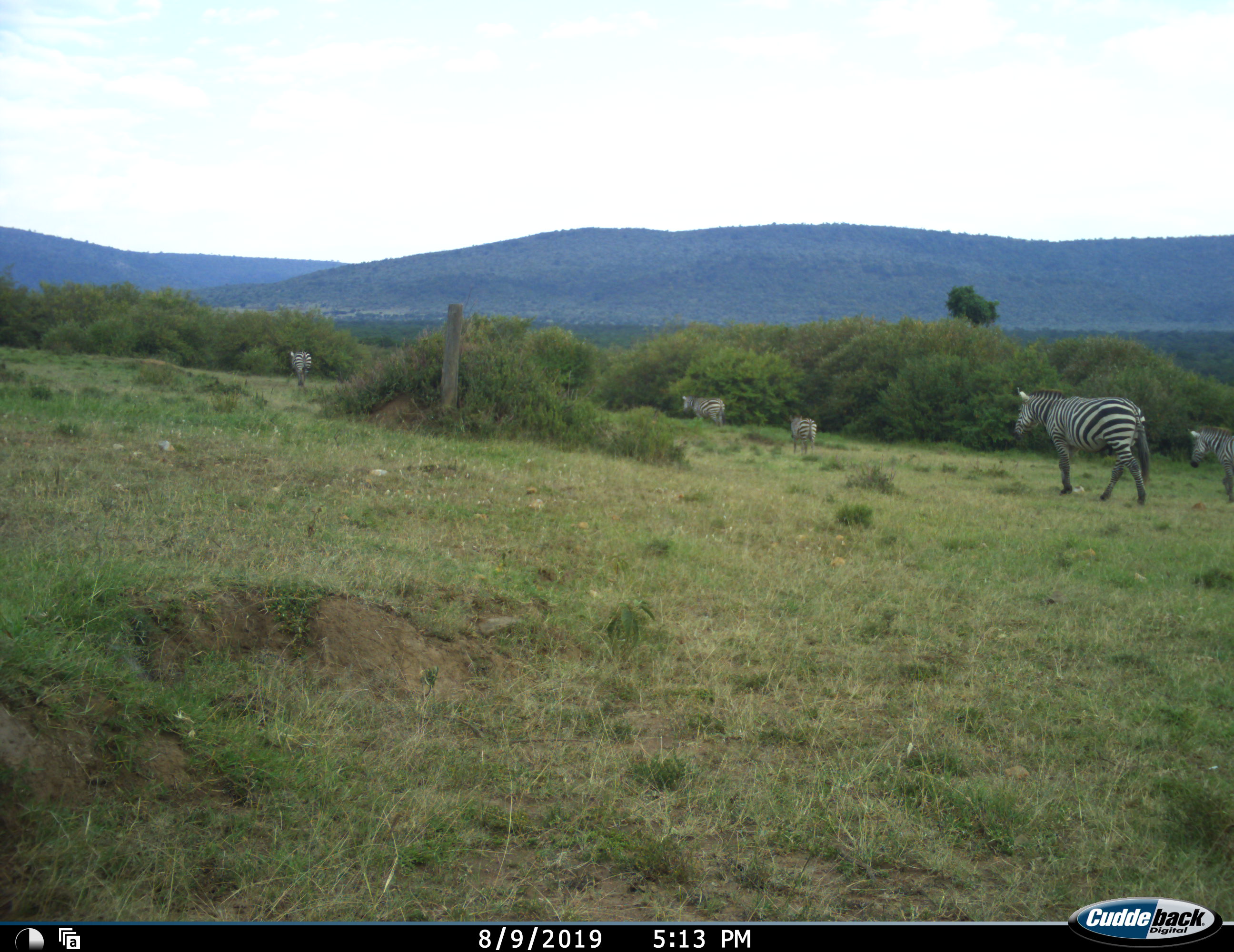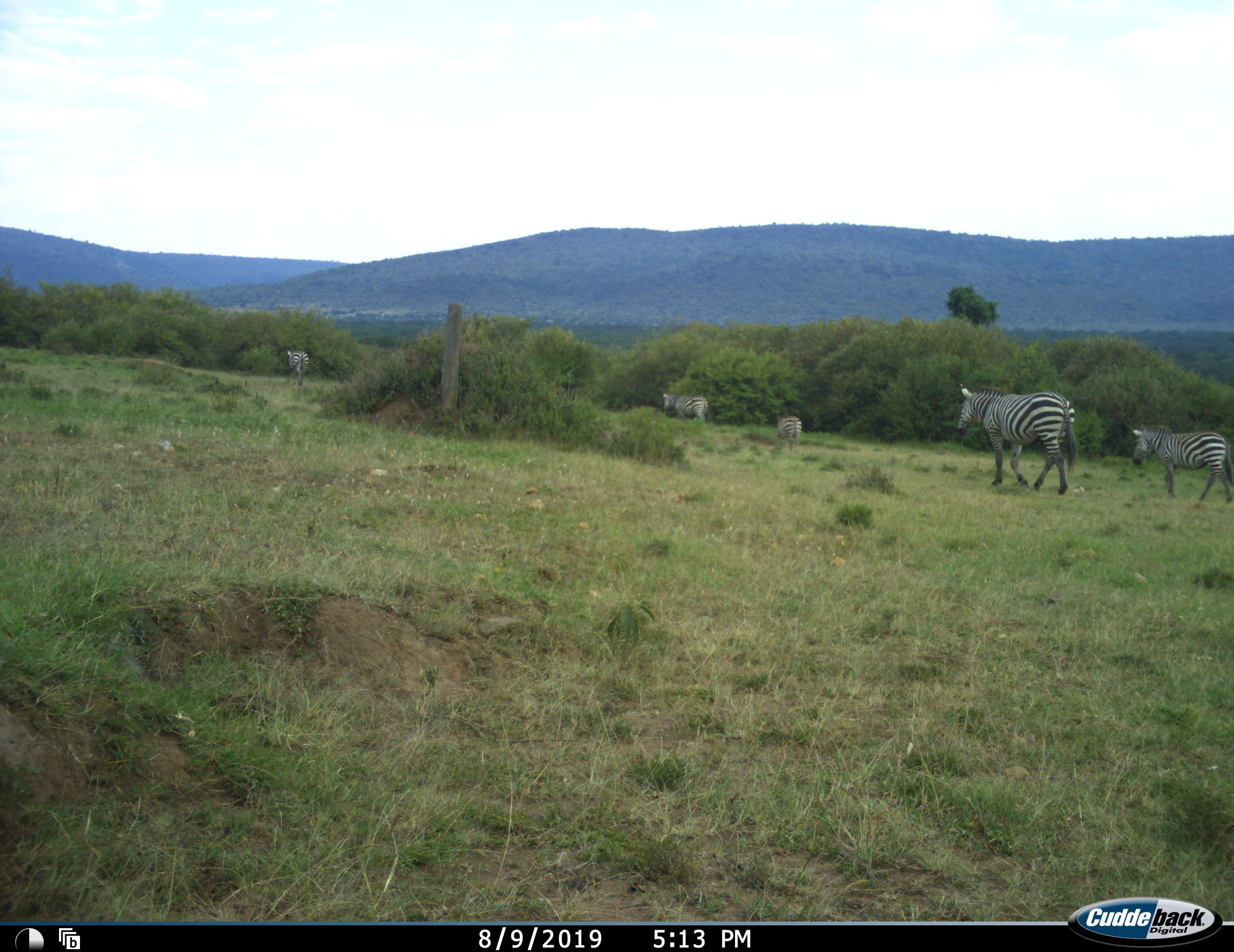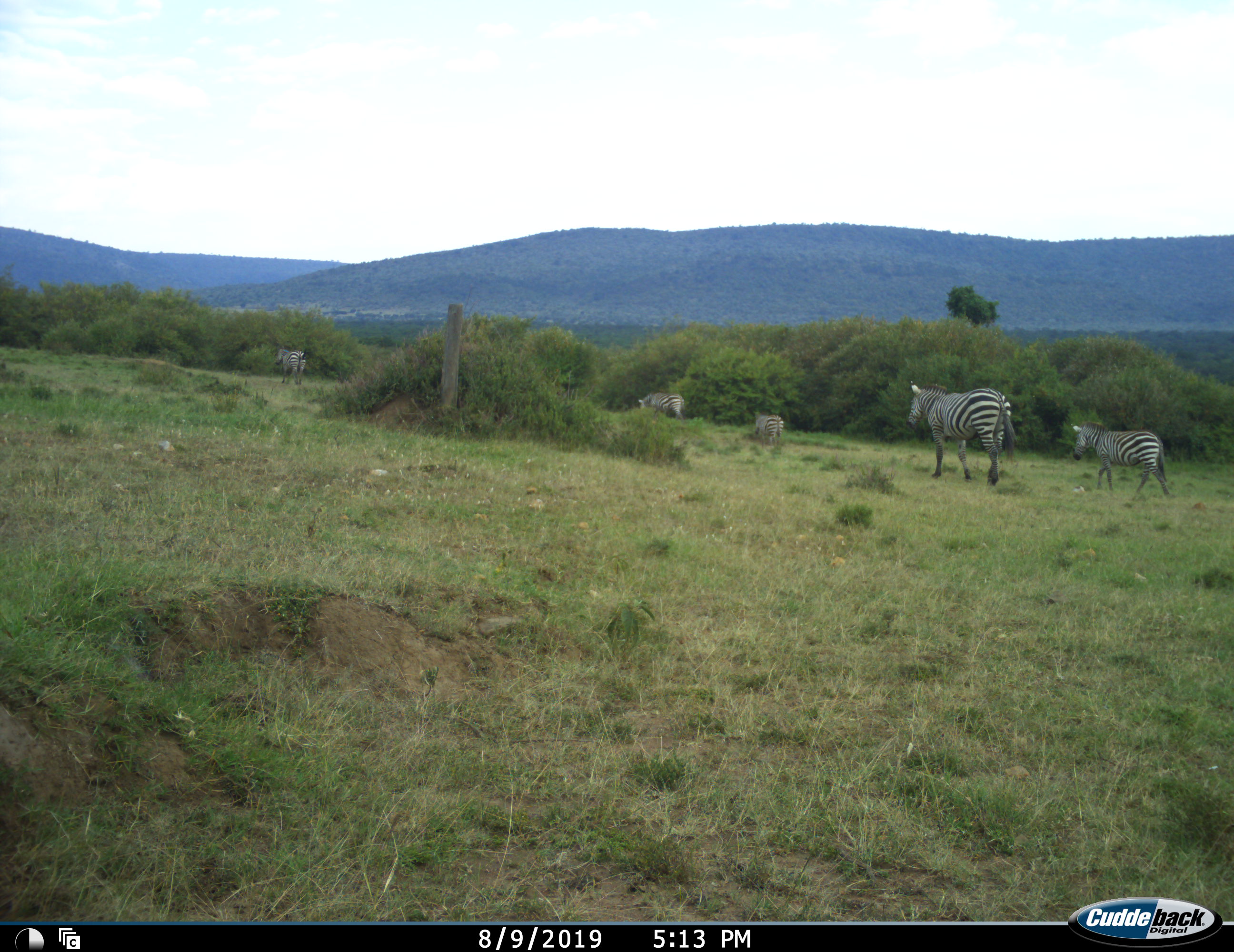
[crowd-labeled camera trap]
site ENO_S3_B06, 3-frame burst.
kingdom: Animalia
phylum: Chordata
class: Mammalia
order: Perissodactyla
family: Equidae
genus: Equus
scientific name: Equus quagga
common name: plains zebra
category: zebraplains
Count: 5.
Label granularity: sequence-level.